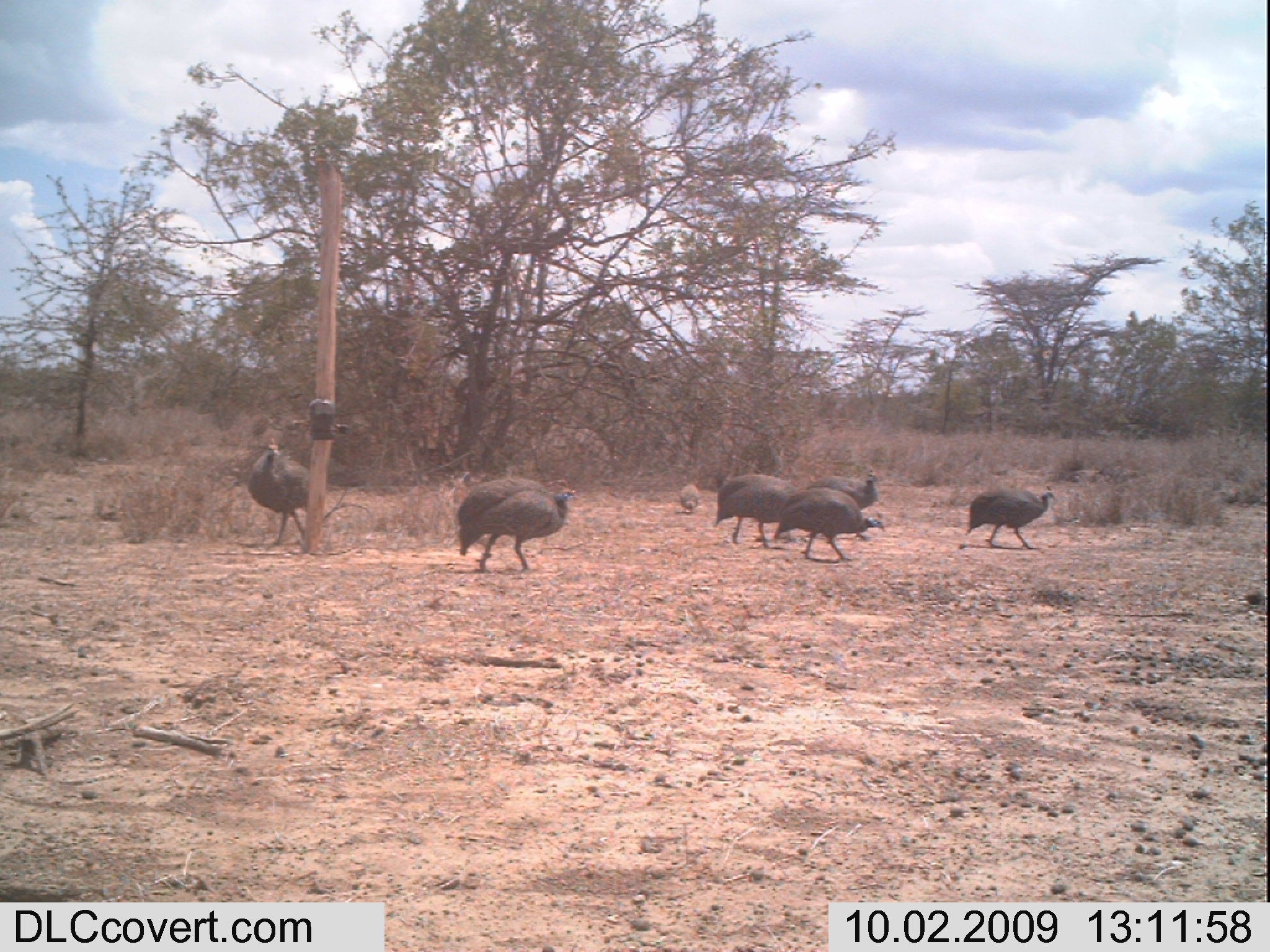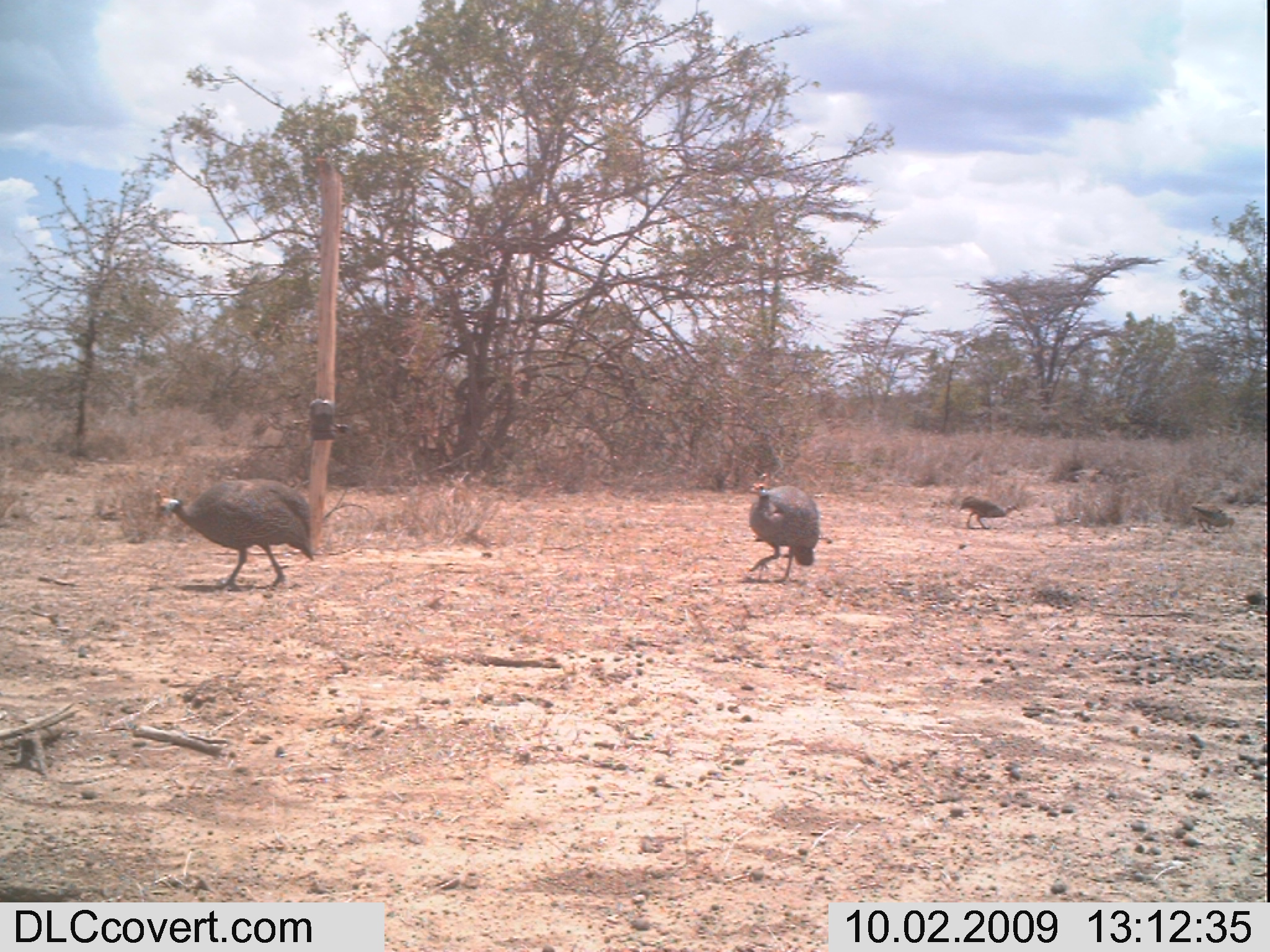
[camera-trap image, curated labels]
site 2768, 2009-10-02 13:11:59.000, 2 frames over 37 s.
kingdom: Animalia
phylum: Chordata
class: Aves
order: Galliformes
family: Numididae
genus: Numida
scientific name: Numida meleagris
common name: helmeted guineafowl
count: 6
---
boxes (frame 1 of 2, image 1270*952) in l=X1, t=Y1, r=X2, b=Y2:
numida meleagris: l=451, t=475, r=582, b=580; l=244, t=434, r=329, b=554; l=770, t=484, r=888, b=564; l=708, t=471, r=801, b=550; l=958, t=483, r=1058, b=552; l=806, t=464, r=888, b=513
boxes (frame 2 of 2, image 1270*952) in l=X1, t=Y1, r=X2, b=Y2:
numida meleagris: l=153, t=473, r=318, b=597; l=740, t=466, r=825, b=588; l=955, t=492, r=1022, b=532; l=1190, t=500, r=1239, b=534